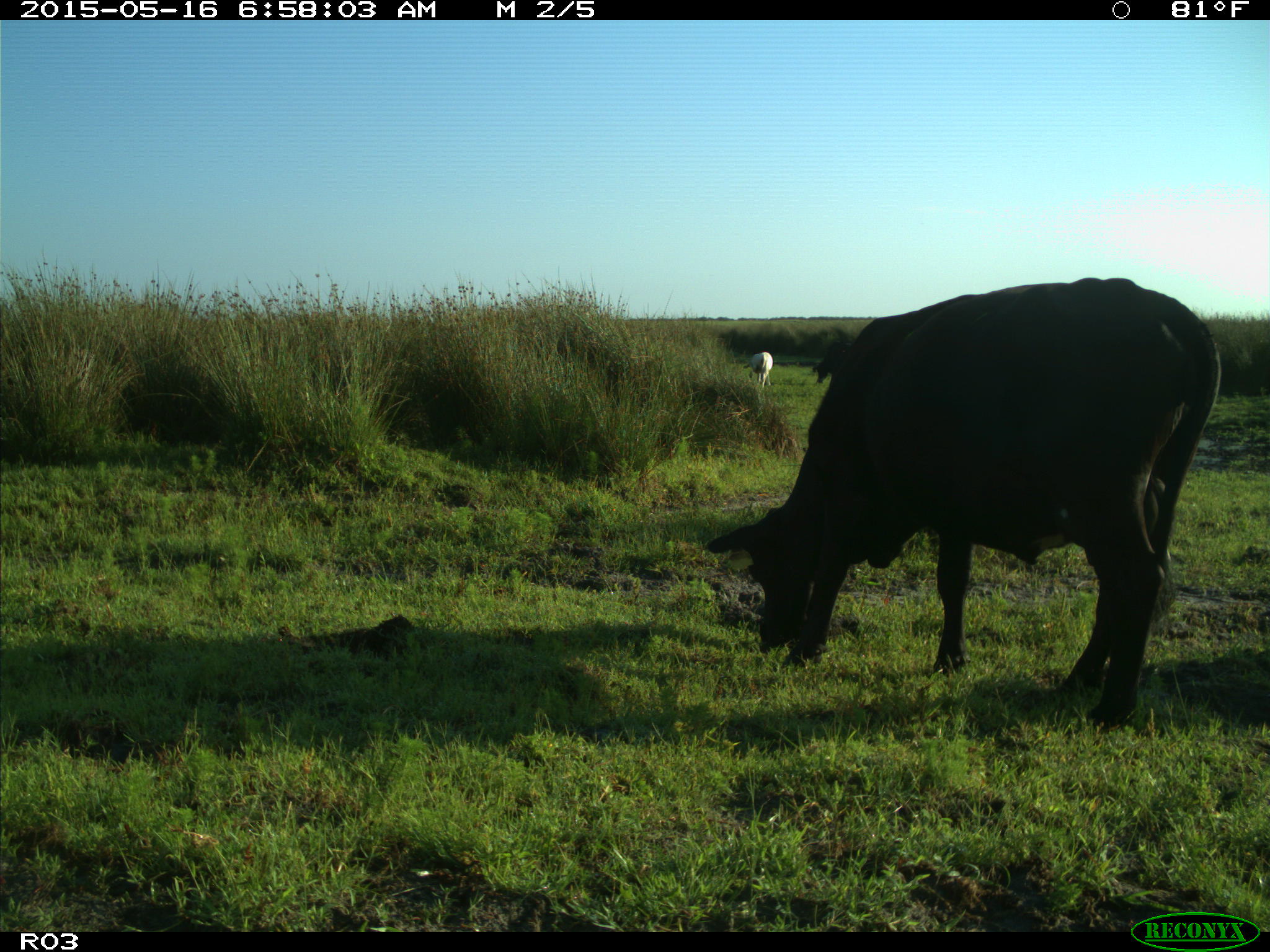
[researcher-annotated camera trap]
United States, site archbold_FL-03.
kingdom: Animalia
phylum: Chordata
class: Mammalia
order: Artiodactyla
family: Bovidae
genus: Bos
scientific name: Bos taurus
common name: domestic cow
Bos taurus (domestic cow).